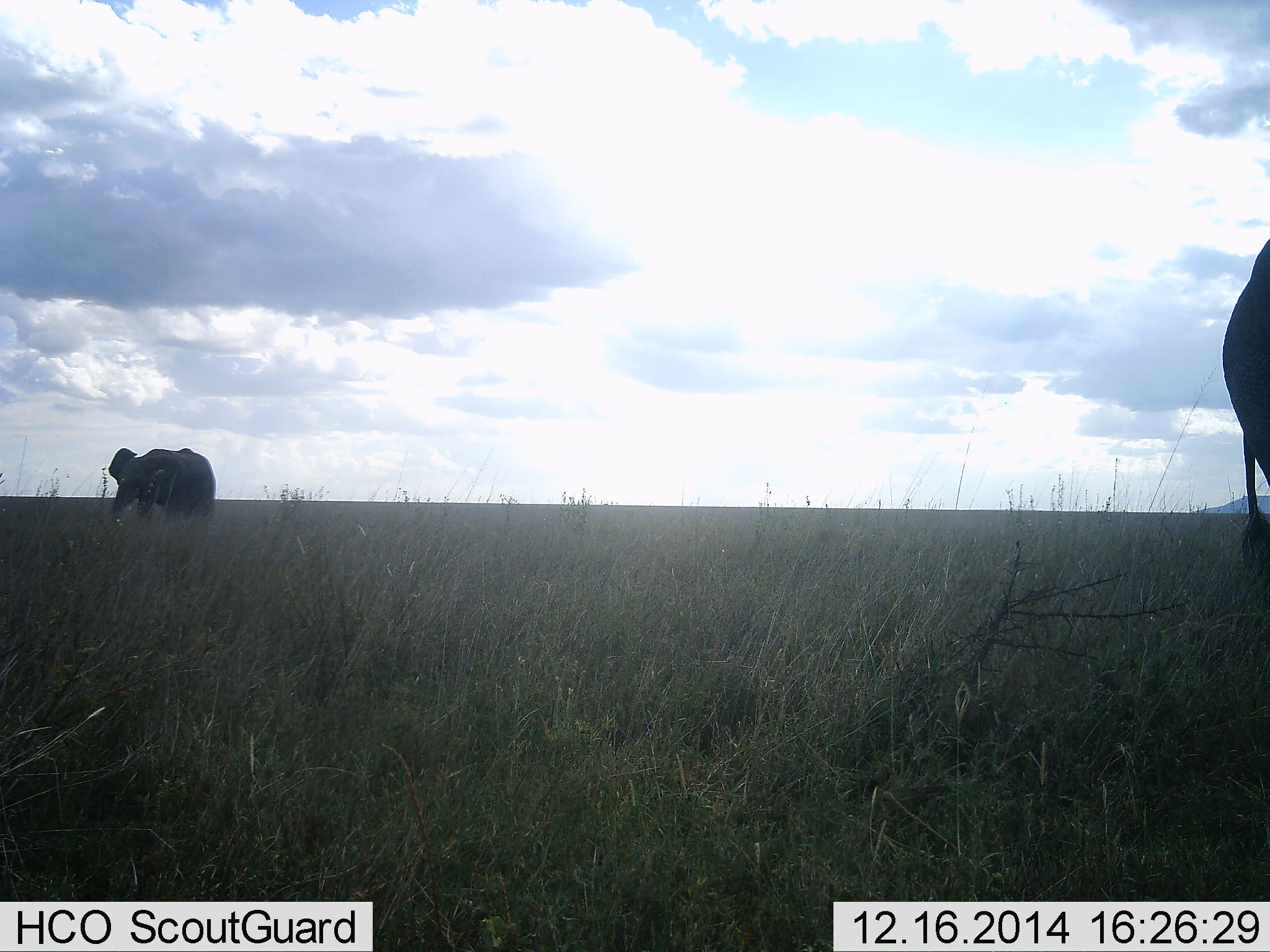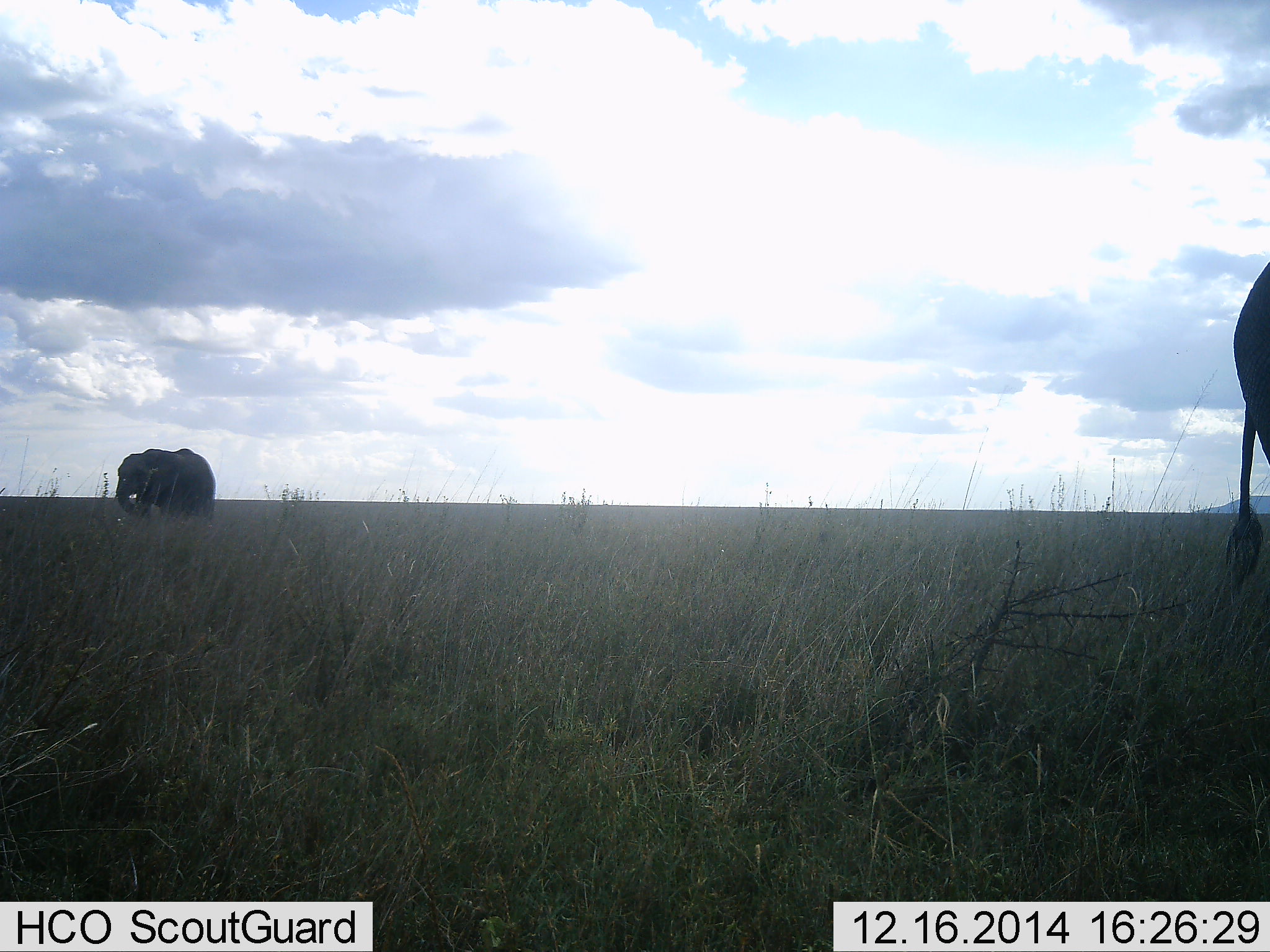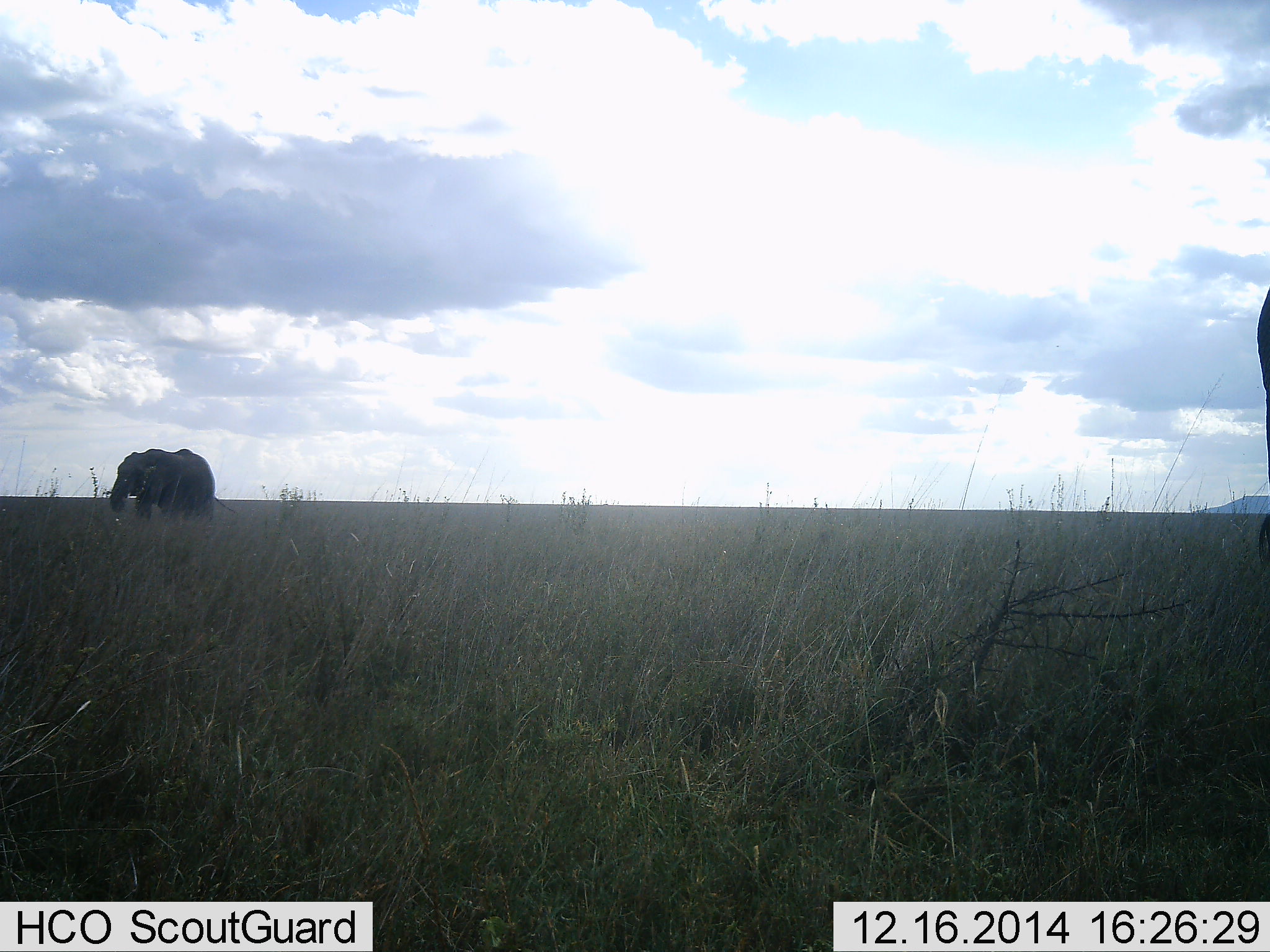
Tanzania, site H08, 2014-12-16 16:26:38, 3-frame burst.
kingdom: Animalia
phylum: Chordata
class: Mammalia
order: Proboscidea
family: Elephantidae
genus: Loxodonta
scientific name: Loxodonta africana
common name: african bush elephant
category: elephant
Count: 2.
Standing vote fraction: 67%.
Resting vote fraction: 0%.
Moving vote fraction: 33%.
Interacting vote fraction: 0%.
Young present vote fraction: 0%.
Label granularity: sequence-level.